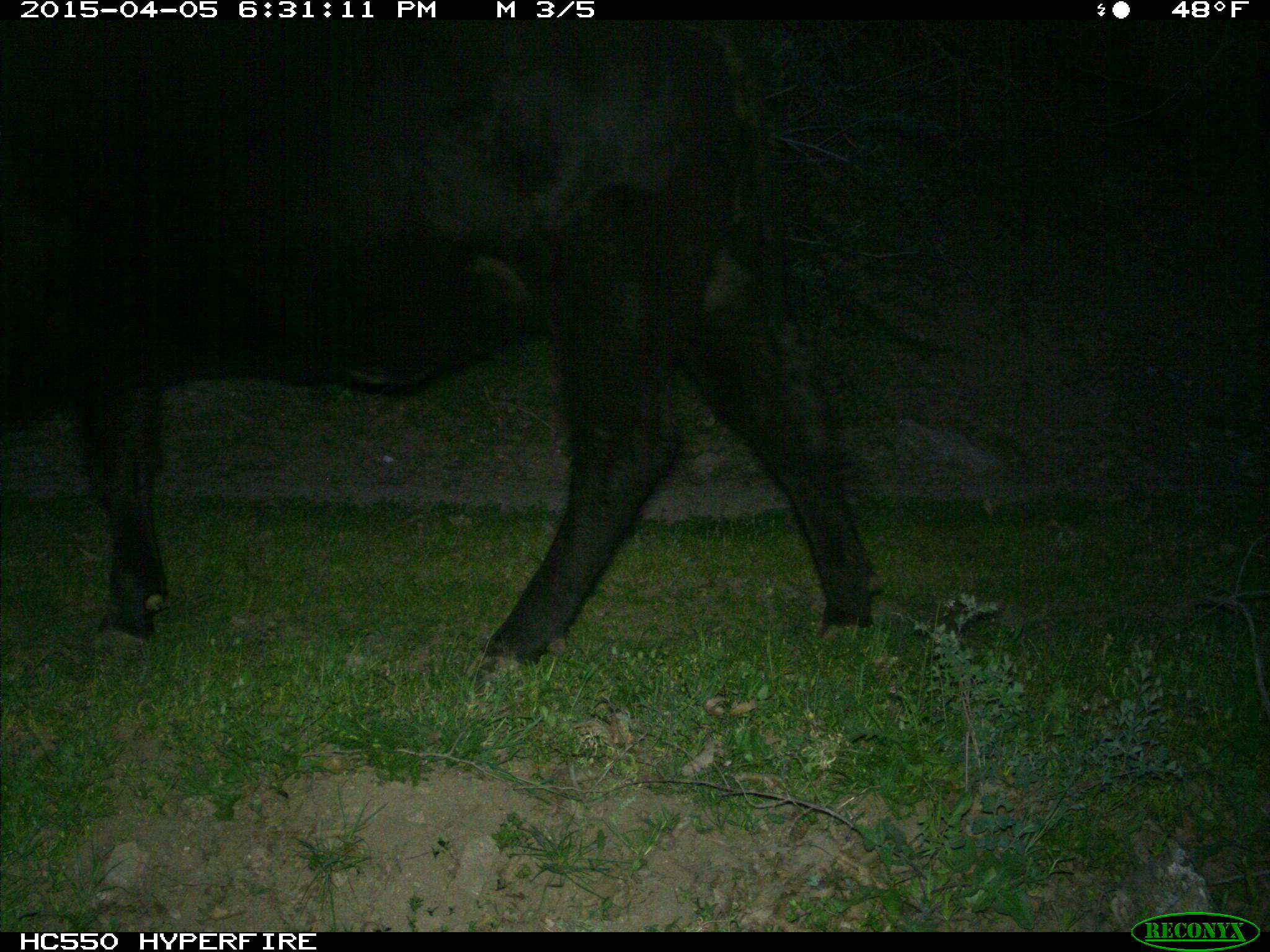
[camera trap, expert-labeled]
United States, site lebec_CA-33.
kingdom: Animalia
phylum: Chordata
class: Mammalia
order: Artiodactyla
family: Bovidae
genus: Bos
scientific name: Bos taurus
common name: domestic cow